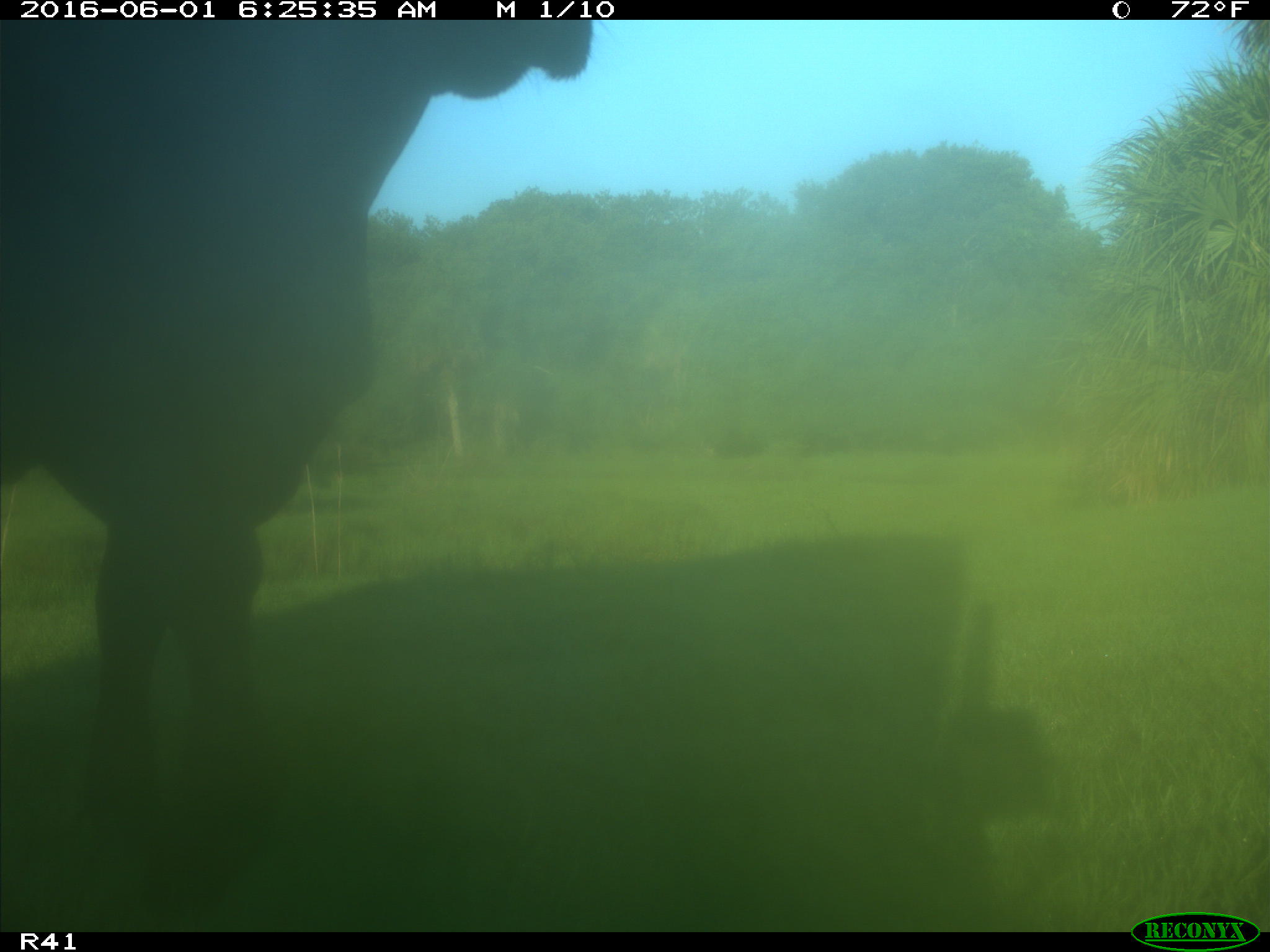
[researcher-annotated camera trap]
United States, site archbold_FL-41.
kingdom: Animalia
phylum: Chordata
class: Mammalia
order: Artiodactyla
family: Bovidae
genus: Bos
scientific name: Bos taurus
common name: domestic cow